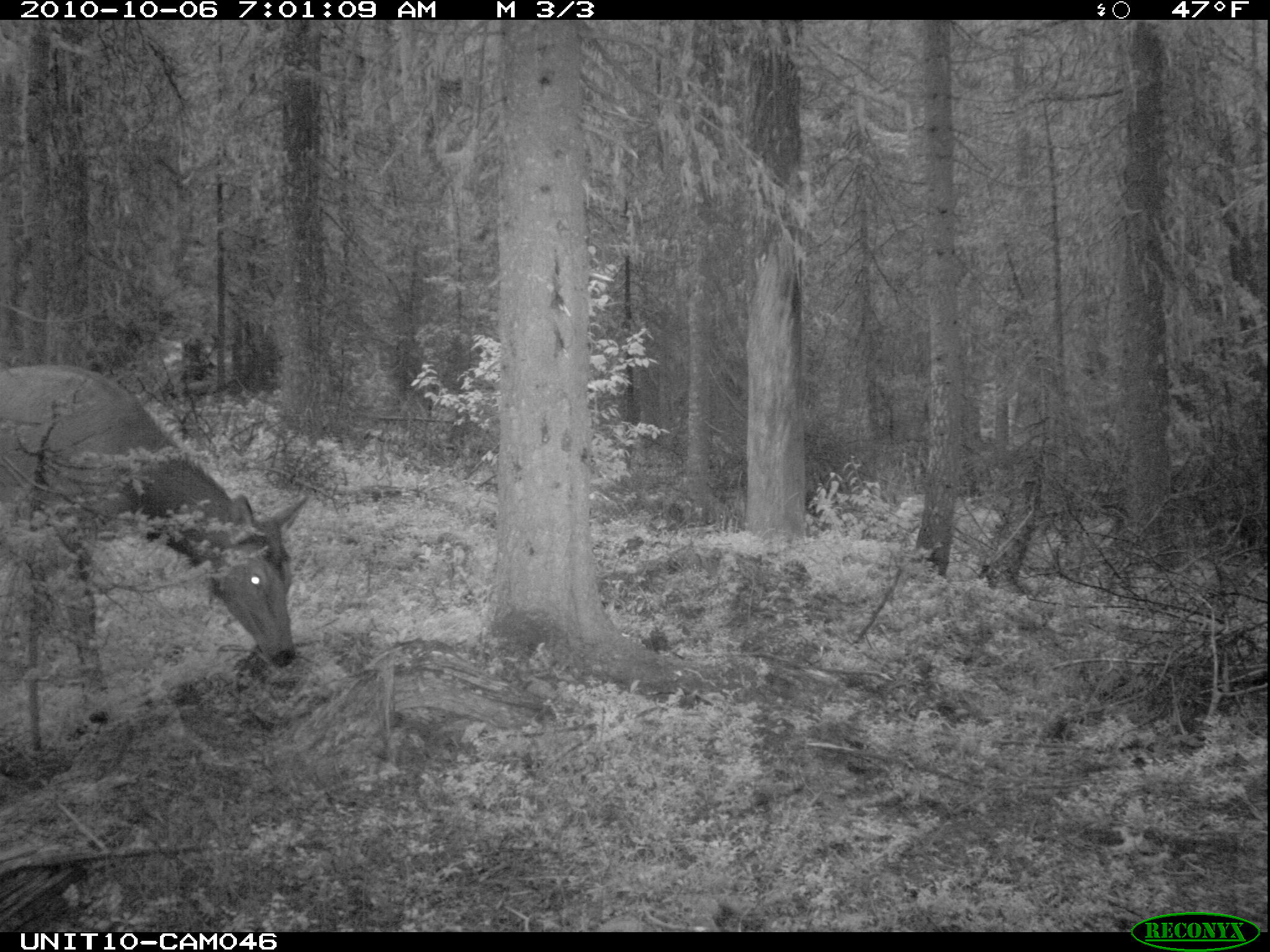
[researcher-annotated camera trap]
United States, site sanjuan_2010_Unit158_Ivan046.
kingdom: Animalia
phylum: Chordata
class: Mammalia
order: Artiodactyla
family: Cervidae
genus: Cervus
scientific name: Cervus elaphus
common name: red deer